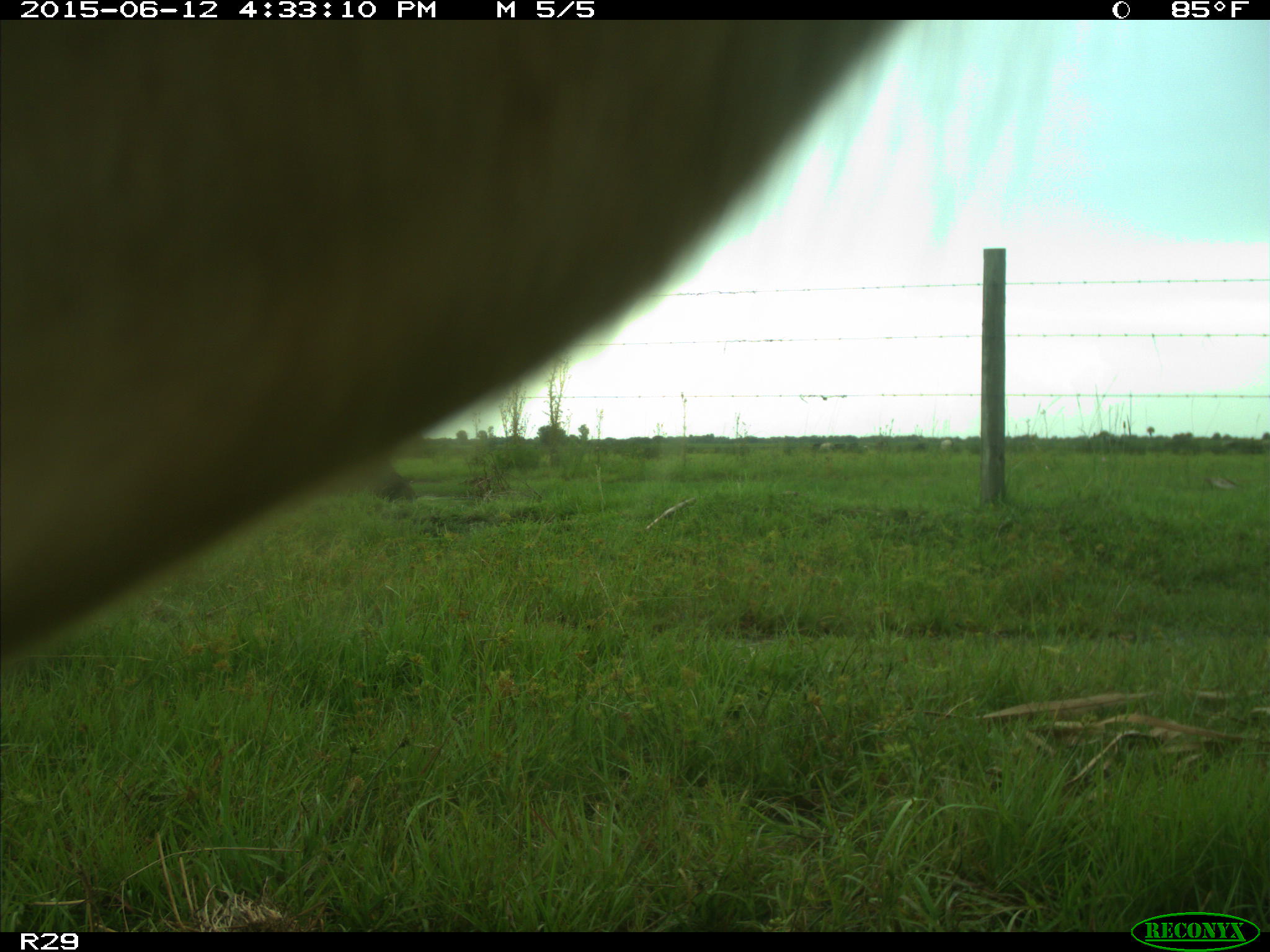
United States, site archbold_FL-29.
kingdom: Animalia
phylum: Chordata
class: Mammalia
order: Artiodactyla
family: Bovidae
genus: Bos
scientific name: Bos taurus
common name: domestic cow